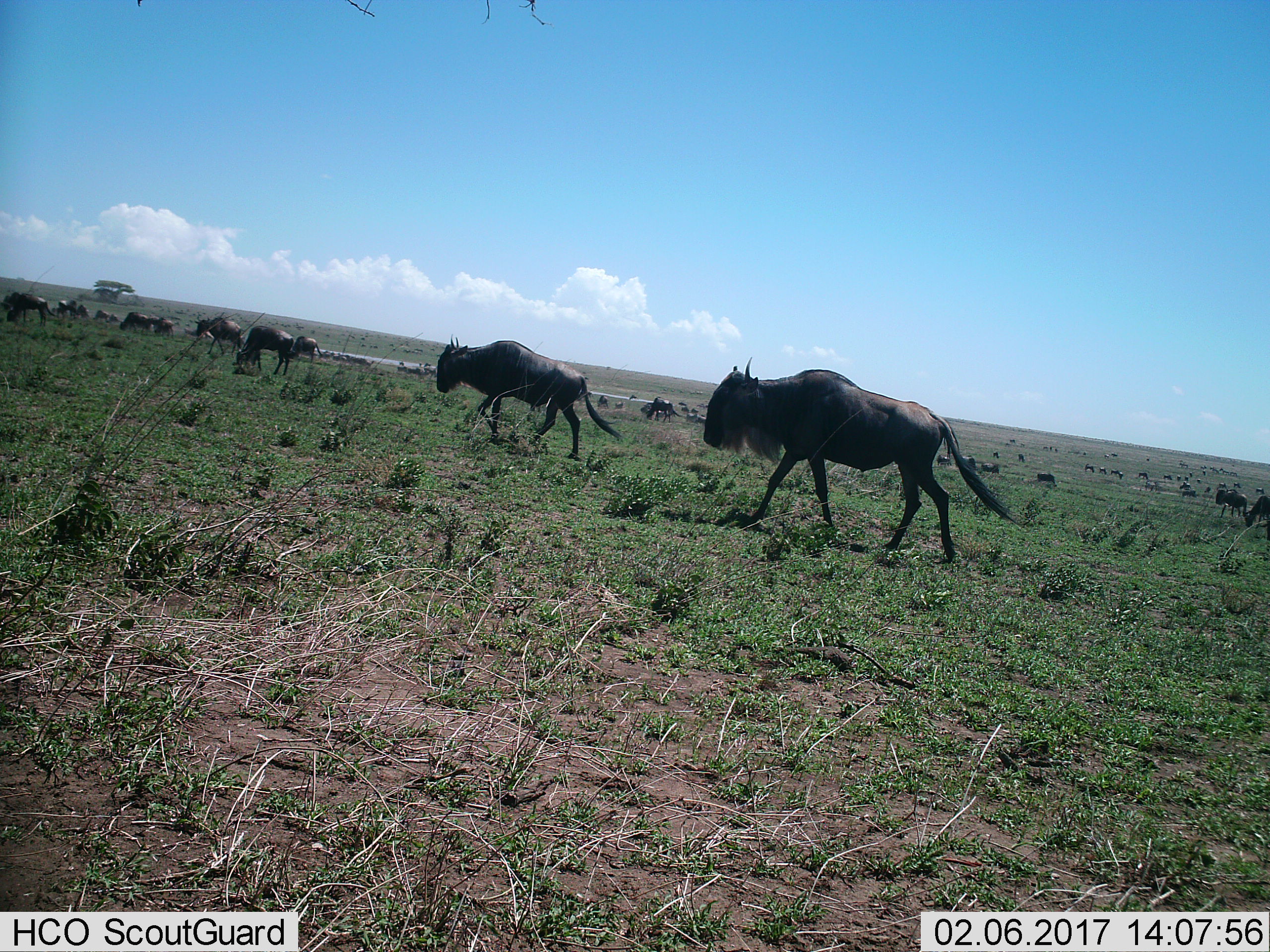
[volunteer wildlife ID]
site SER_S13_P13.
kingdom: Animalia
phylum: Chordata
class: Mammalia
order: Artiodactyla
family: Bovidae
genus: Connochaetes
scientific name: Connochaetes taurinus taurinus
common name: blue wildebeest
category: wildebeestblue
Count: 51+.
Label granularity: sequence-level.